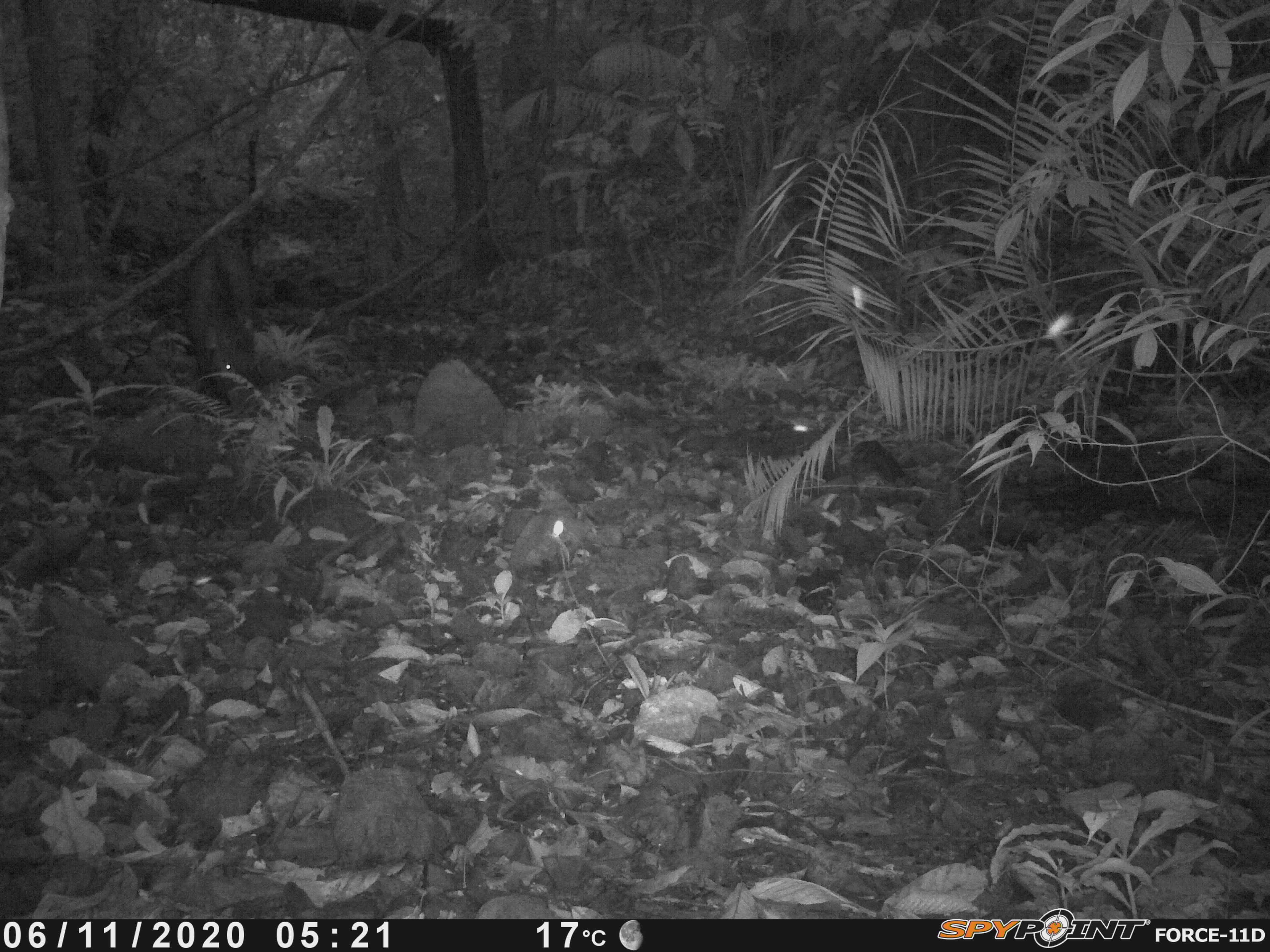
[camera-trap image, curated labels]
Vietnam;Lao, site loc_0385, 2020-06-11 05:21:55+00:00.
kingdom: Animalia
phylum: Chordata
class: Mammalia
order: Artiodactyla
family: Suidae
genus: Sus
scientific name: Sus scrofa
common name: eurasian wild pig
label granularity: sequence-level